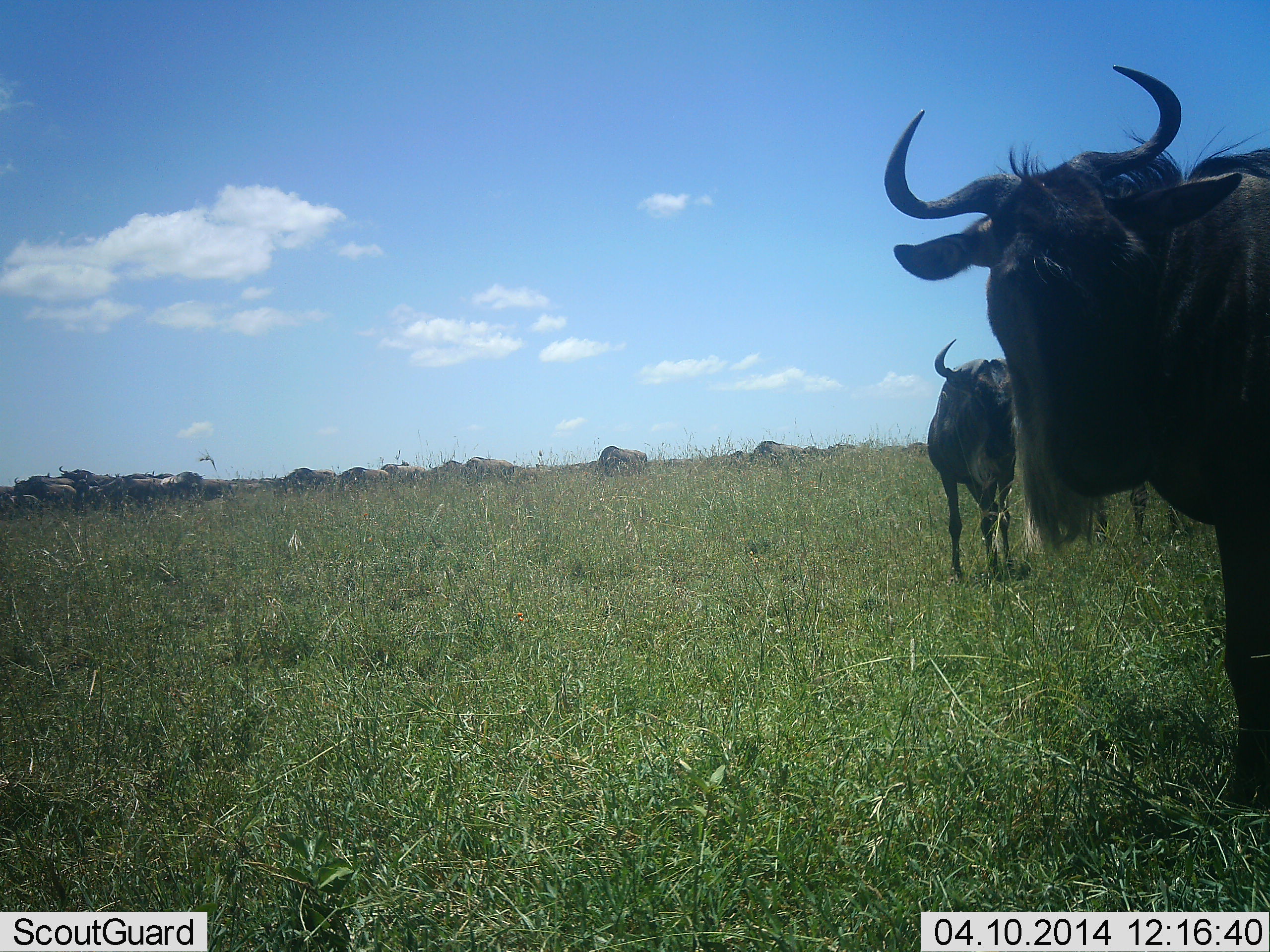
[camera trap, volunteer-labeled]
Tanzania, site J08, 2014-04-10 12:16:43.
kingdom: Animalia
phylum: Chordata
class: Mammalia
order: Artiodactyla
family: Bovidae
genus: Connochaetes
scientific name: Connochaetes taurinus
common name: blue wildebeest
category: wildebeest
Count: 11-50.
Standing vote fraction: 84%.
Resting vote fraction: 6%.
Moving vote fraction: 27%.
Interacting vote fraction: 10%.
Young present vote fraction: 1%.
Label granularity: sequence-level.